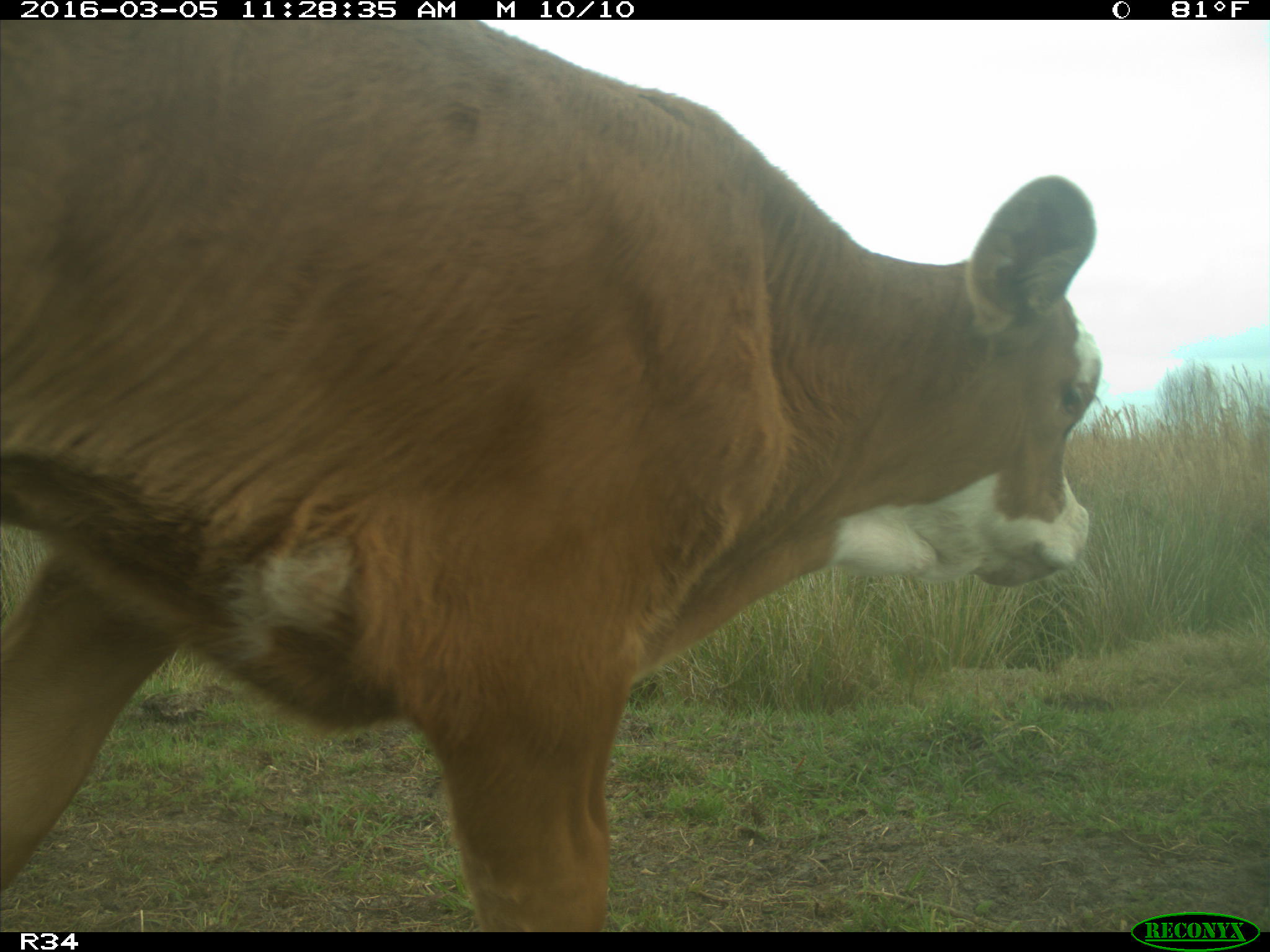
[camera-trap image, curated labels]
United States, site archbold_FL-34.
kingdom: Animalia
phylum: Chordata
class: Mammalia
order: Artiodactyla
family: Bovidae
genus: Bos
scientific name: Bos taurus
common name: domestic cow